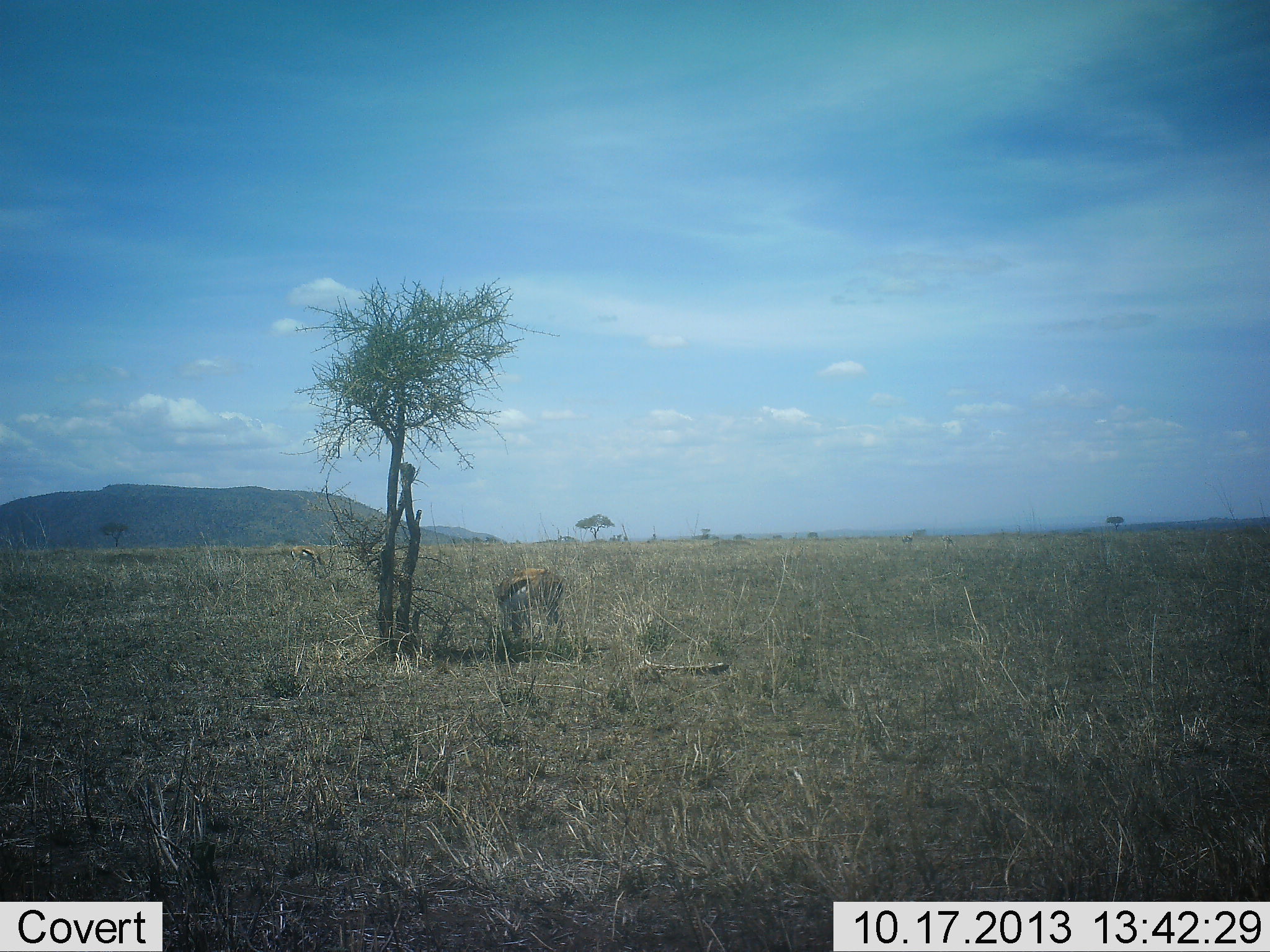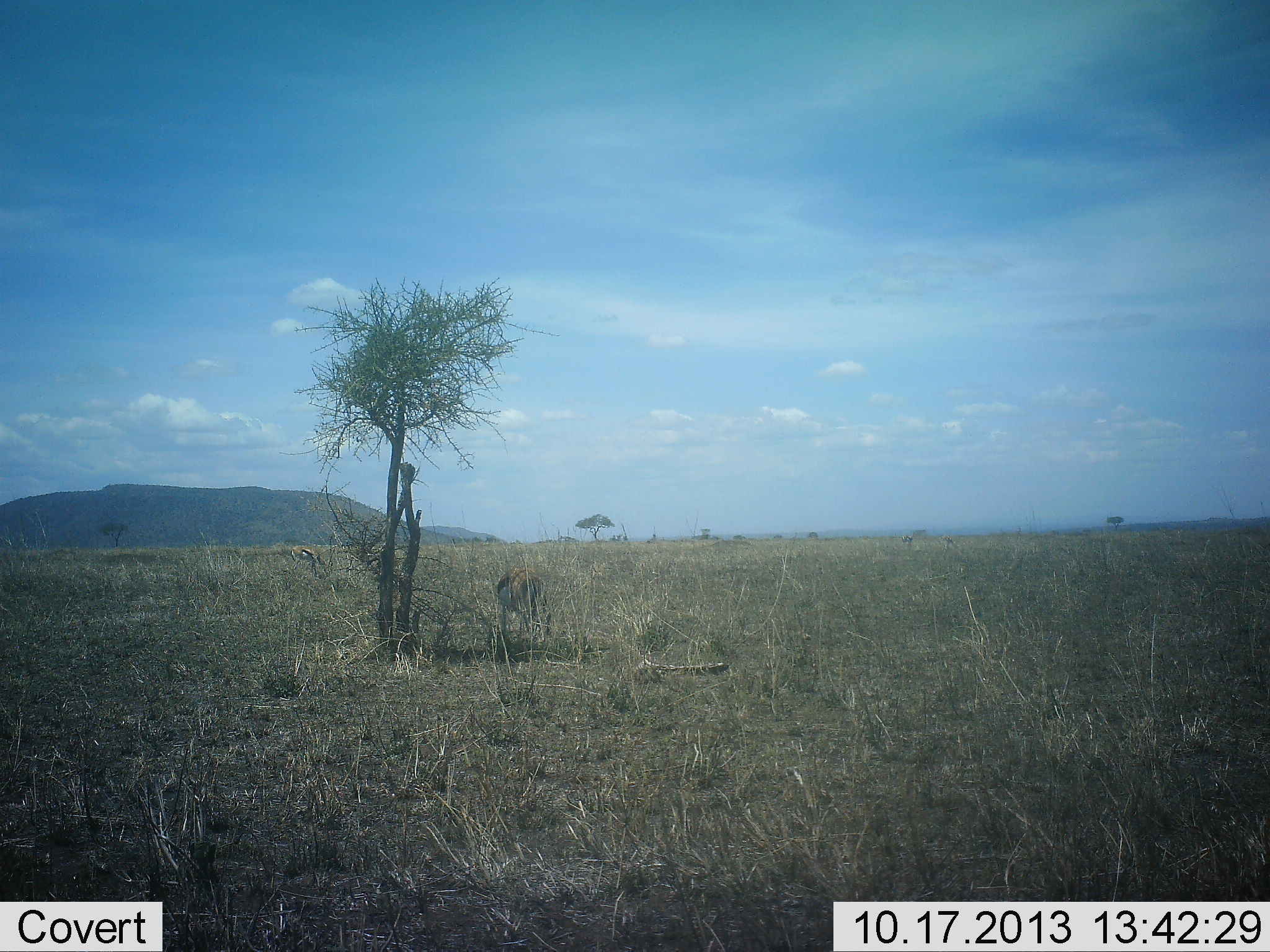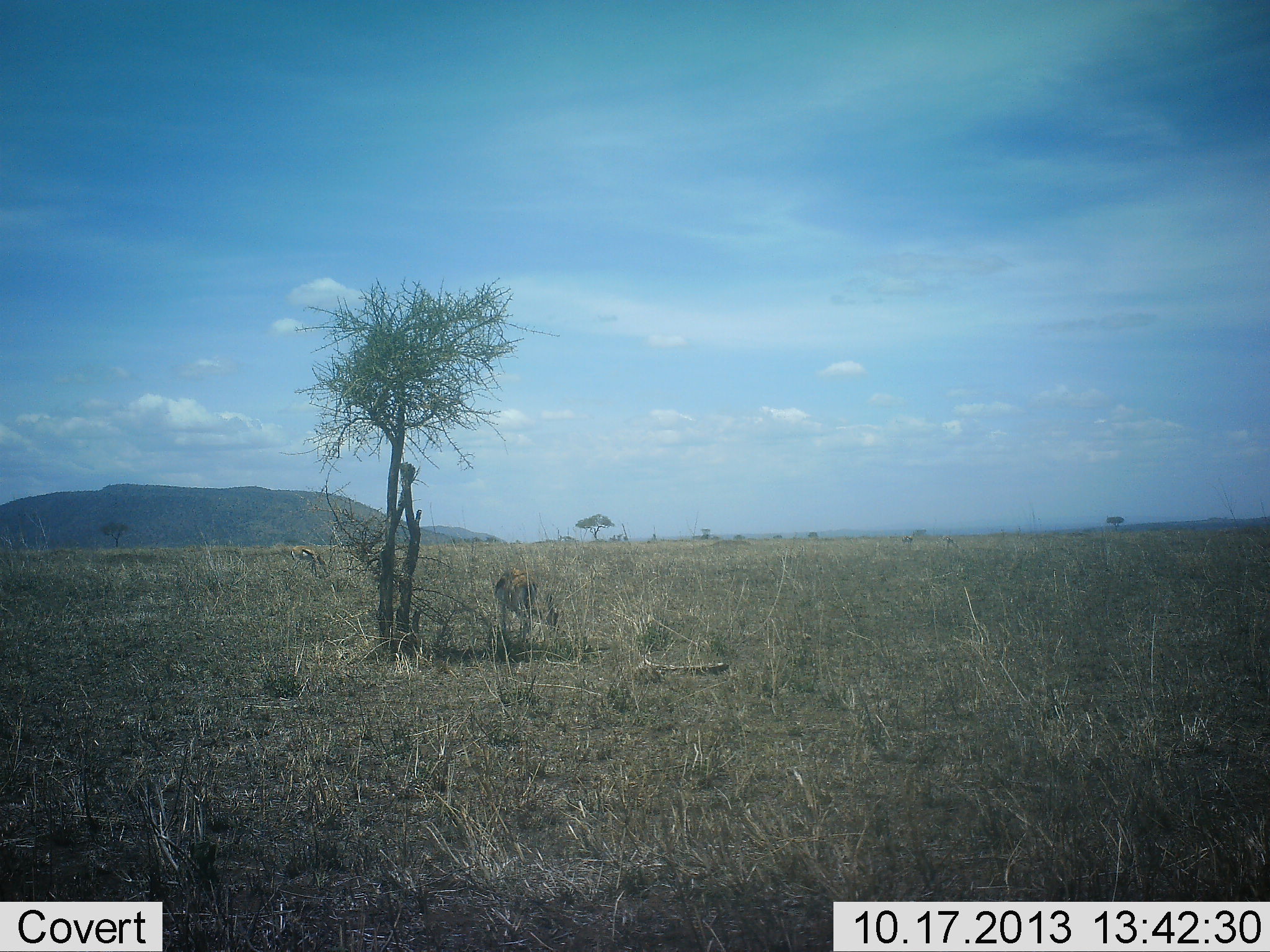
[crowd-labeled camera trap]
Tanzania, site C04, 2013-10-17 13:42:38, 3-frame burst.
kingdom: Animalia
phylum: Chordata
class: Mammalia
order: Artiodactyla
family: Bovidae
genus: Eudorcas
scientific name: Eudorcas thomsonii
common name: thomson's gazelle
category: gazellethomsons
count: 1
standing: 70%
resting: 0%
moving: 10%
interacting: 10%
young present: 0%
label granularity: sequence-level